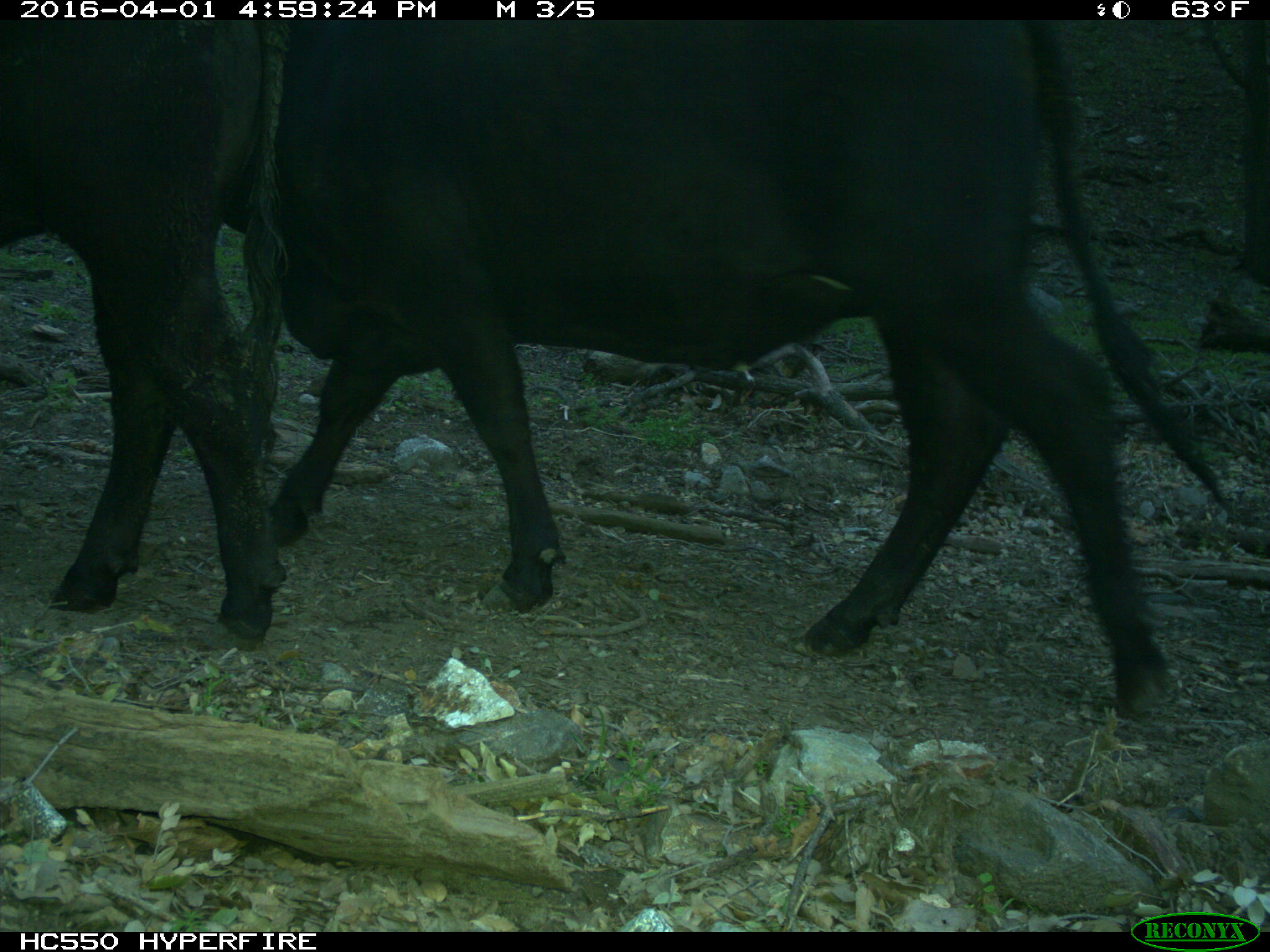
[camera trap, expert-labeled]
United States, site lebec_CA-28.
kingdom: Animalia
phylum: Chordata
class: Mammalia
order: Artiodactyla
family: Bovidae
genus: Bos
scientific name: Bos taurus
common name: domestic cow